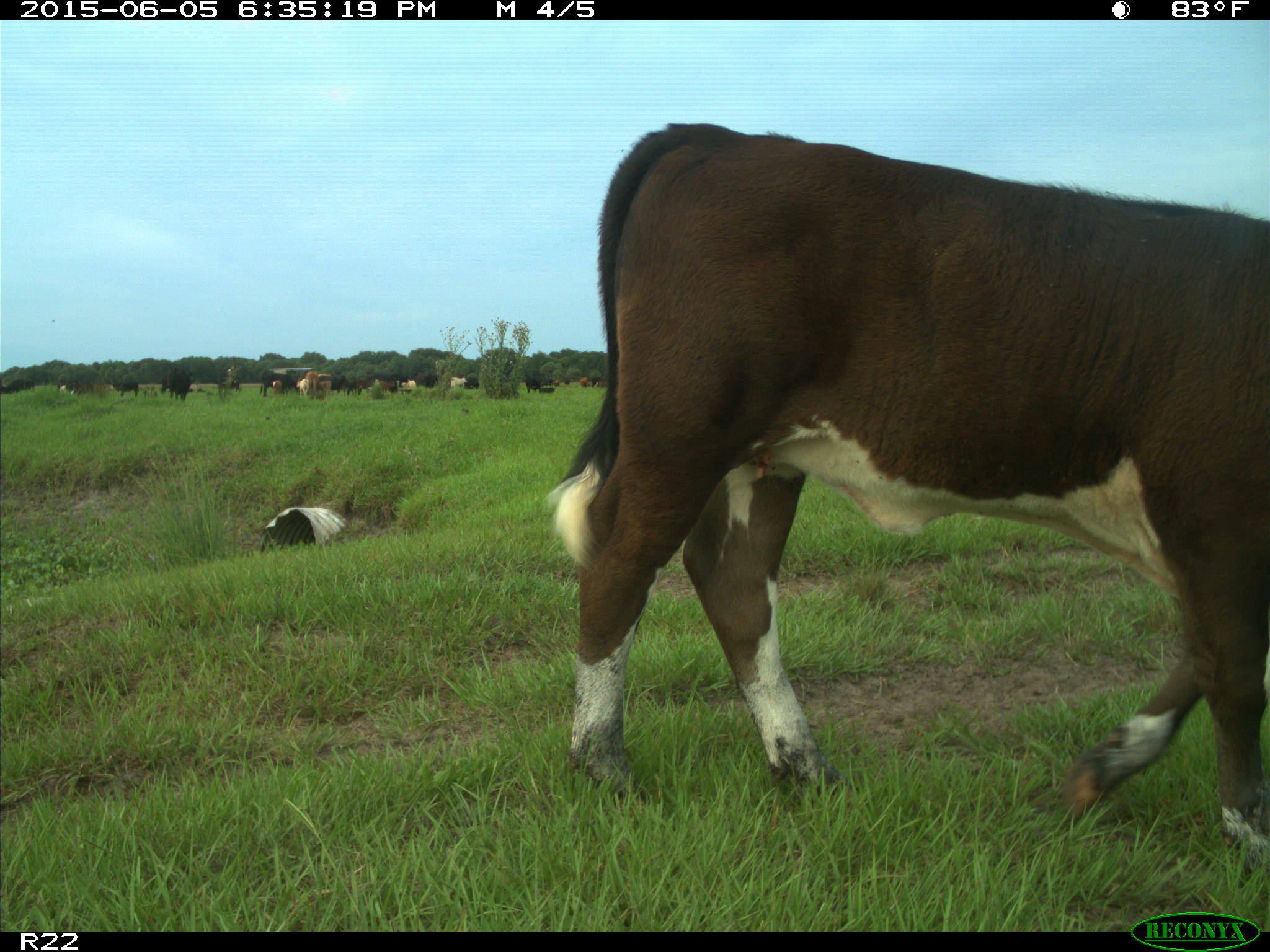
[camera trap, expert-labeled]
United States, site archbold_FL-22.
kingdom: Animalia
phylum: Chordata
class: Mammalia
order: Artiodactyla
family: Bovidae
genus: Bos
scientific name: Bos taurus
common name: domestic cow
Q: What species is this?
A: Bos taurus (domestic cow).